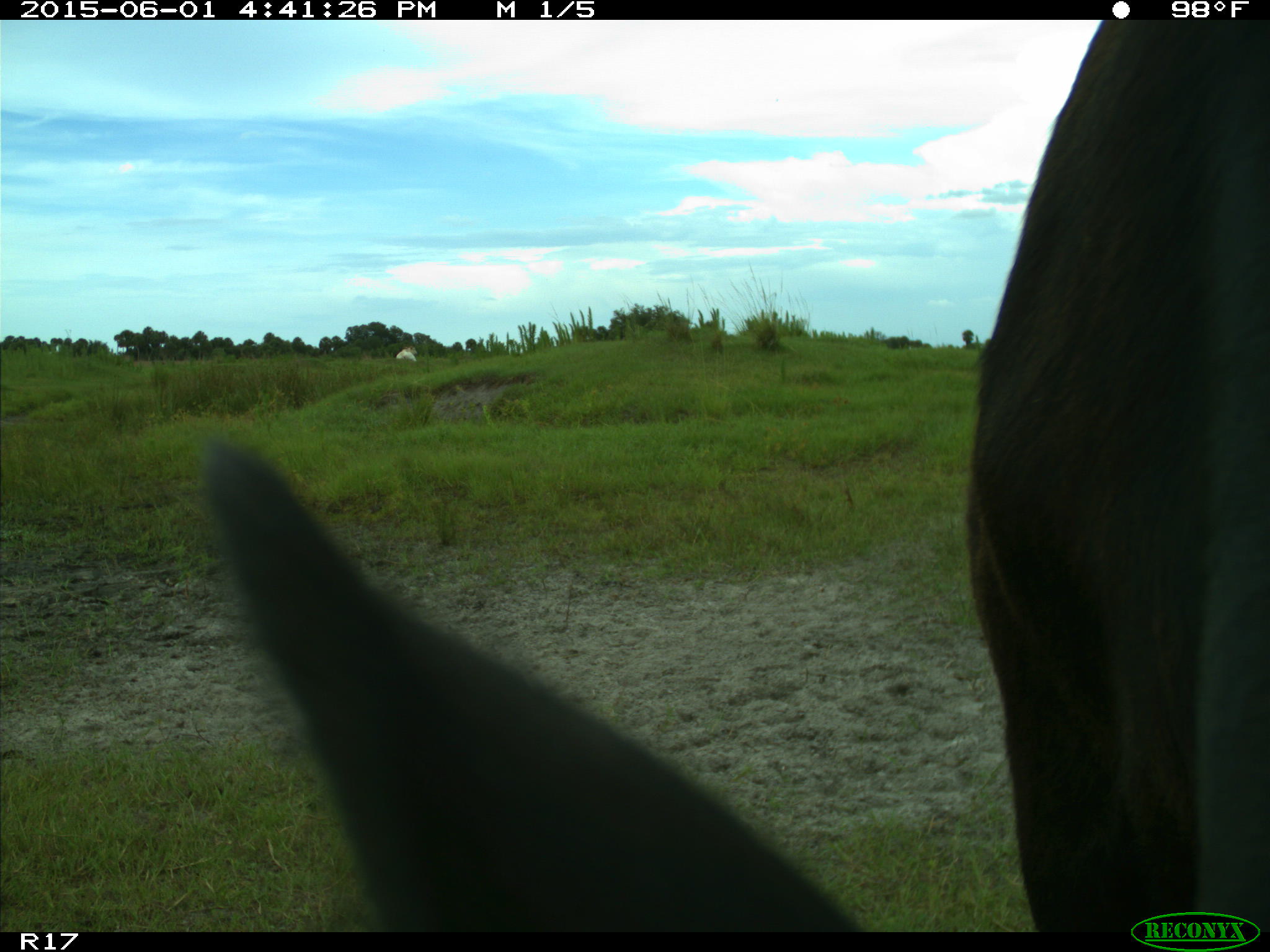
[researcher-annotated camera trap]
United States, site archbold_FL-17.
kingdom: Animalia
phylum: Chordata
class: Mammalia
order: Artiodactyla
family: Bovidae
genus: Bos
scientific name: Bos taurus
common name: domestic cow